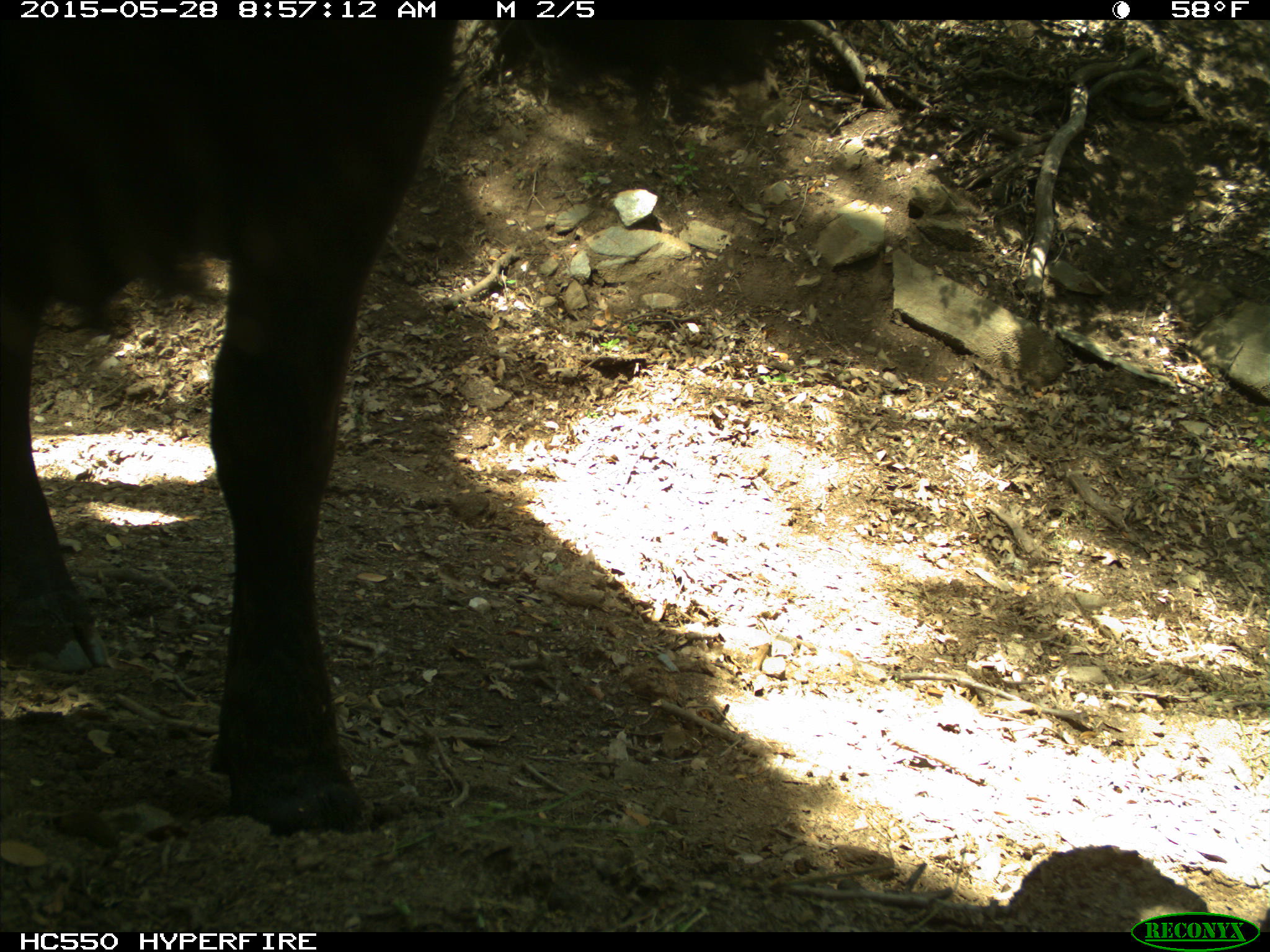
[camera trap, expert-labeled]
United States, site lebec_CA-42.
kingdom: Animalia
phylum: Chordata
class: Mammalia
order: Artiodactyla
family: Bovidae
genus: Bos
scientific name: Bos taurus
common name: domestic cow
Bos taurus (domestic cow).